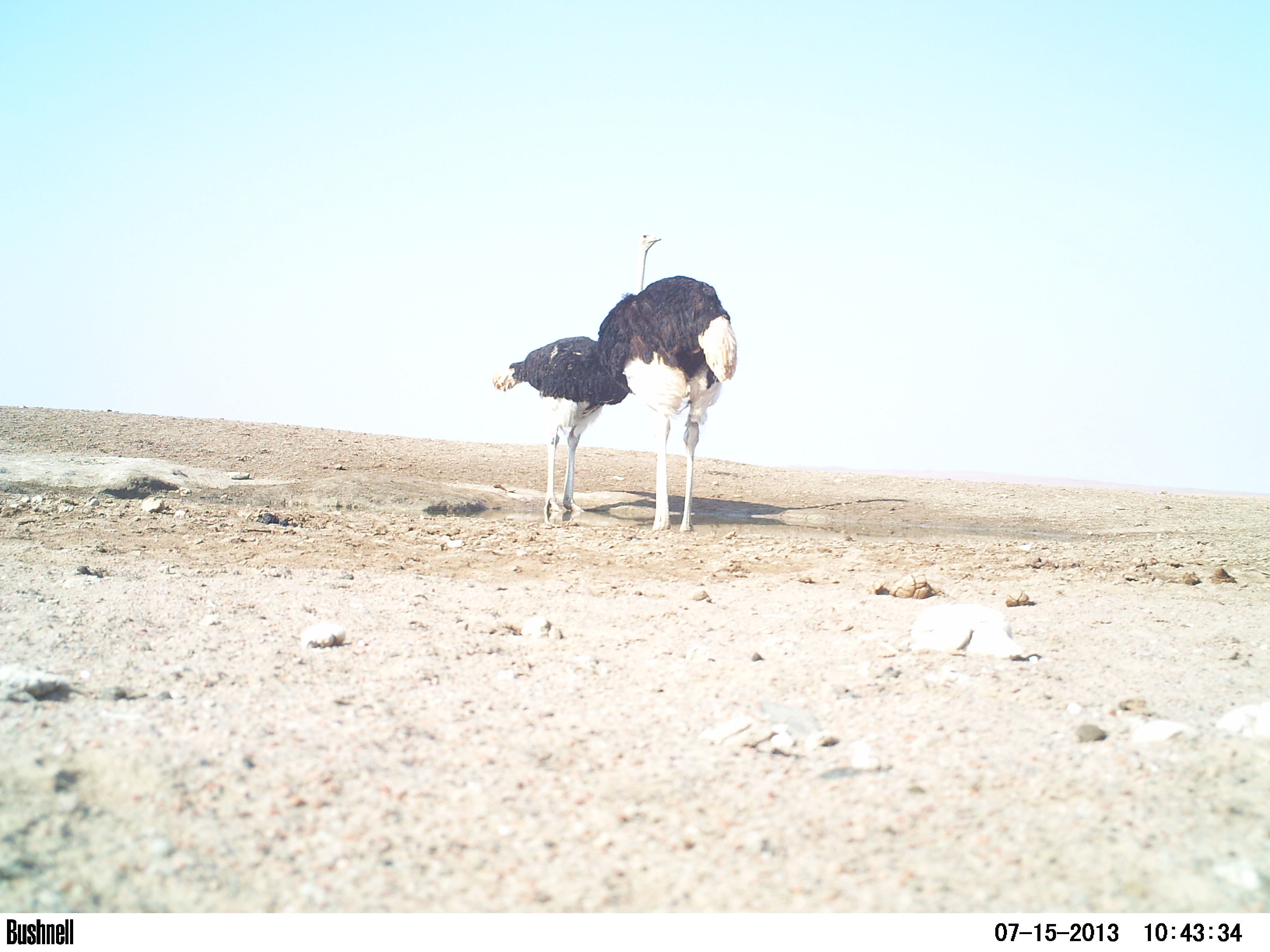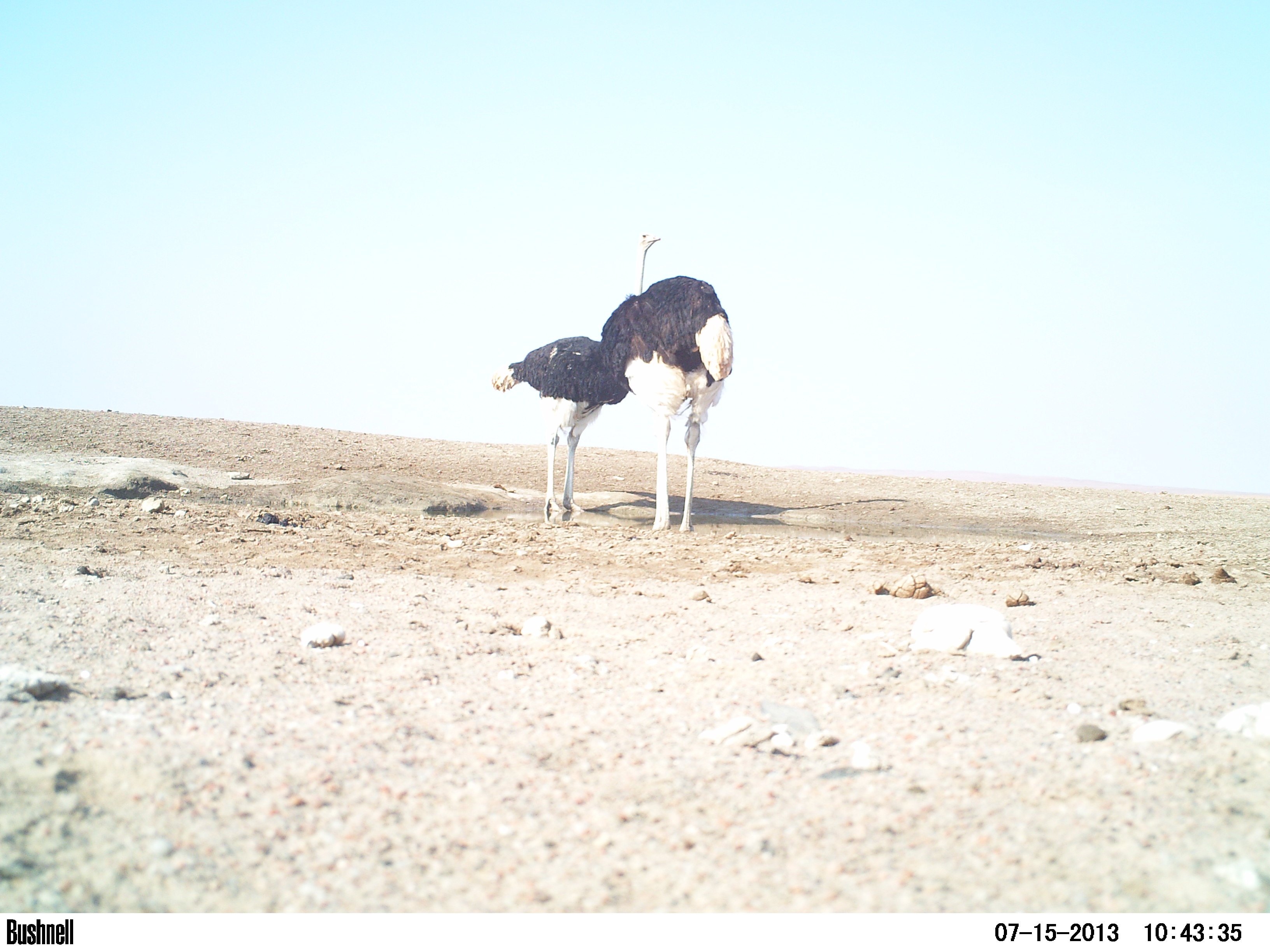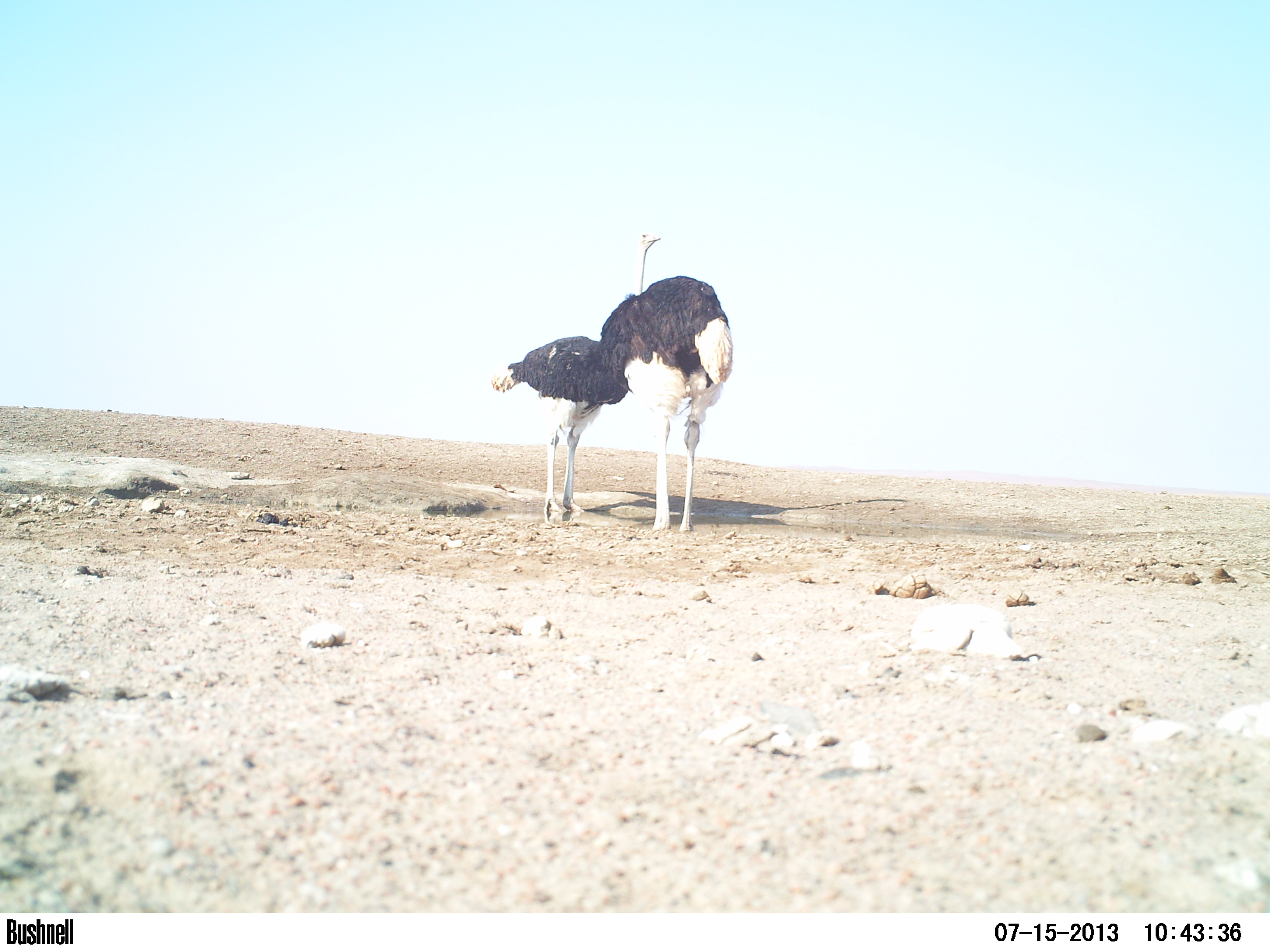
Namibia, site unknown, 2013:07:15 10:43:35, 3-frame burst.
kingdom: Animalia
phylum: Chordata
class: Aves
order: Struthioniformes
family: Struthionidae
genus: Struthio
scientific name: Struthio camelus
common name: common ostrich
Struthio camelus (common ostrich).